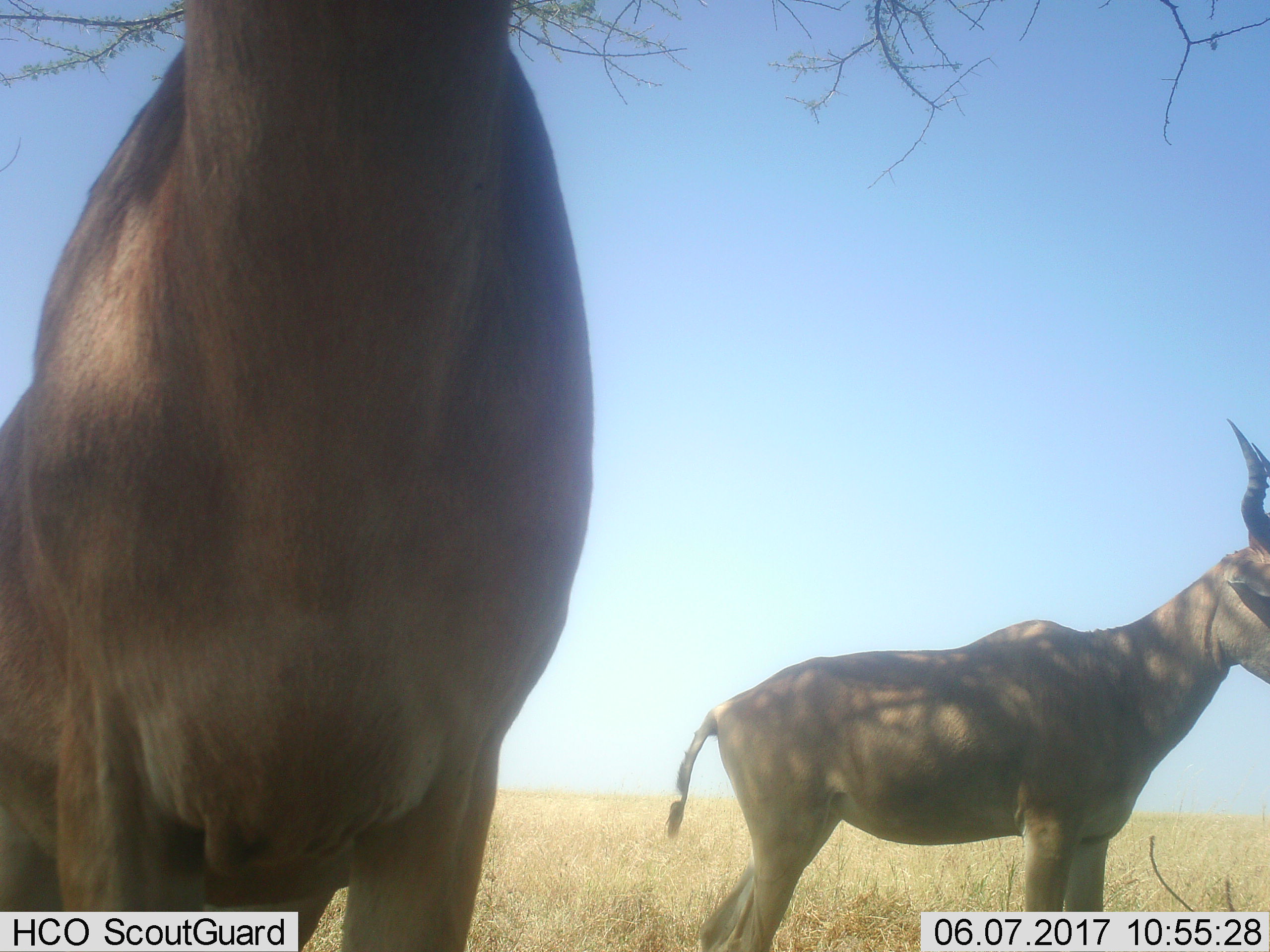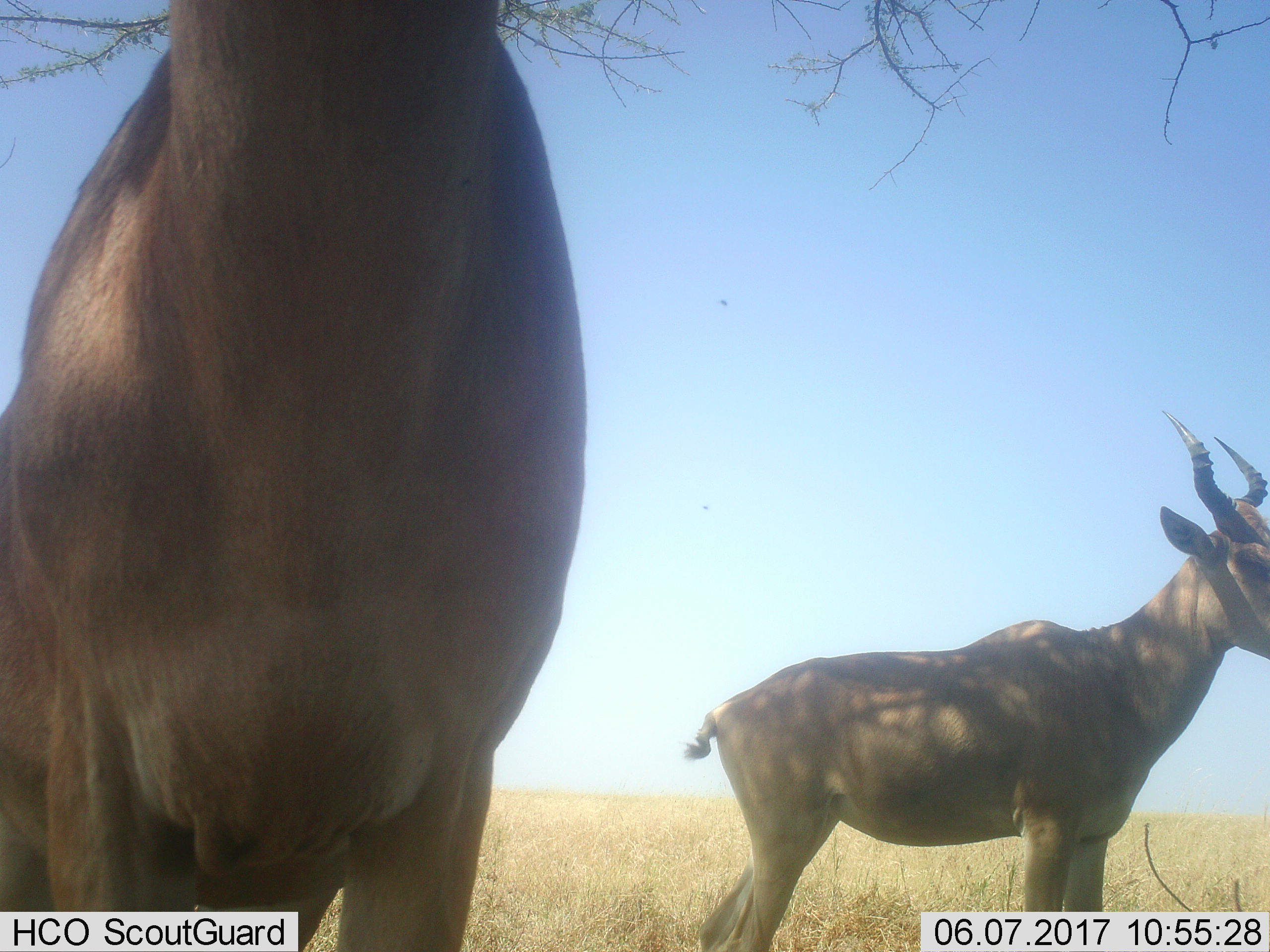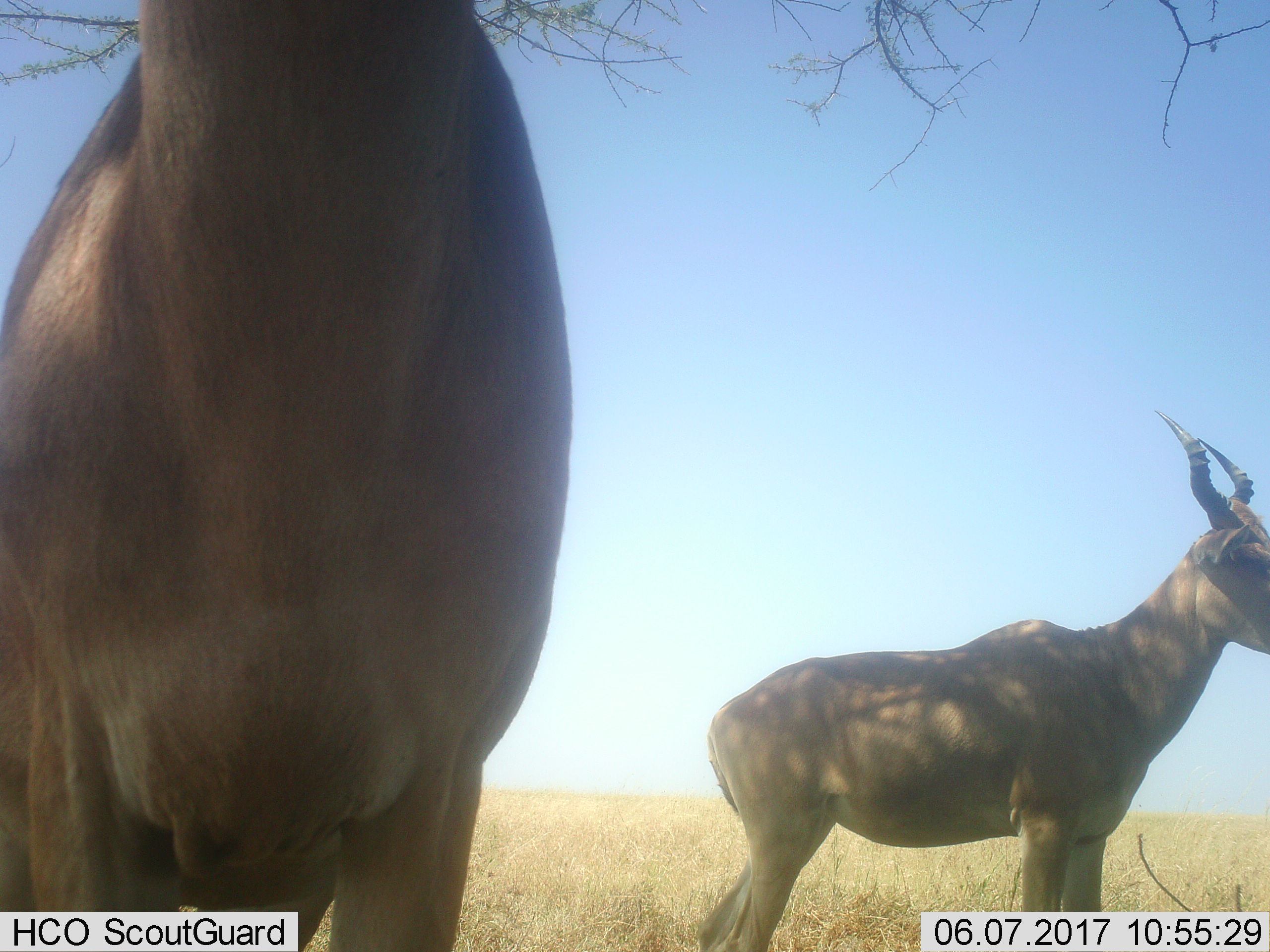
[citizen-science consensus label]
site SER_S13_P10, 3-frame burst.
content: unidentified animal